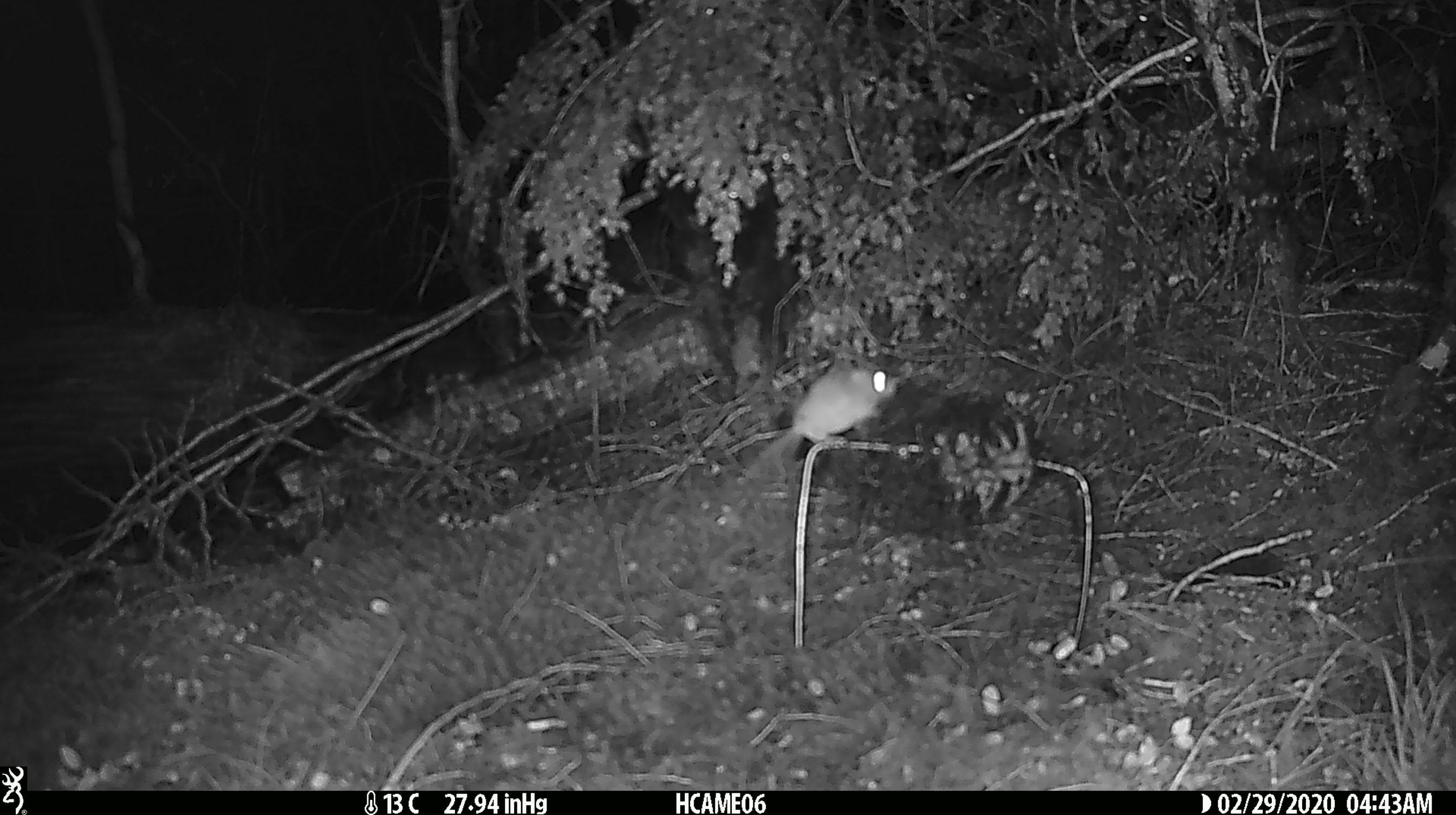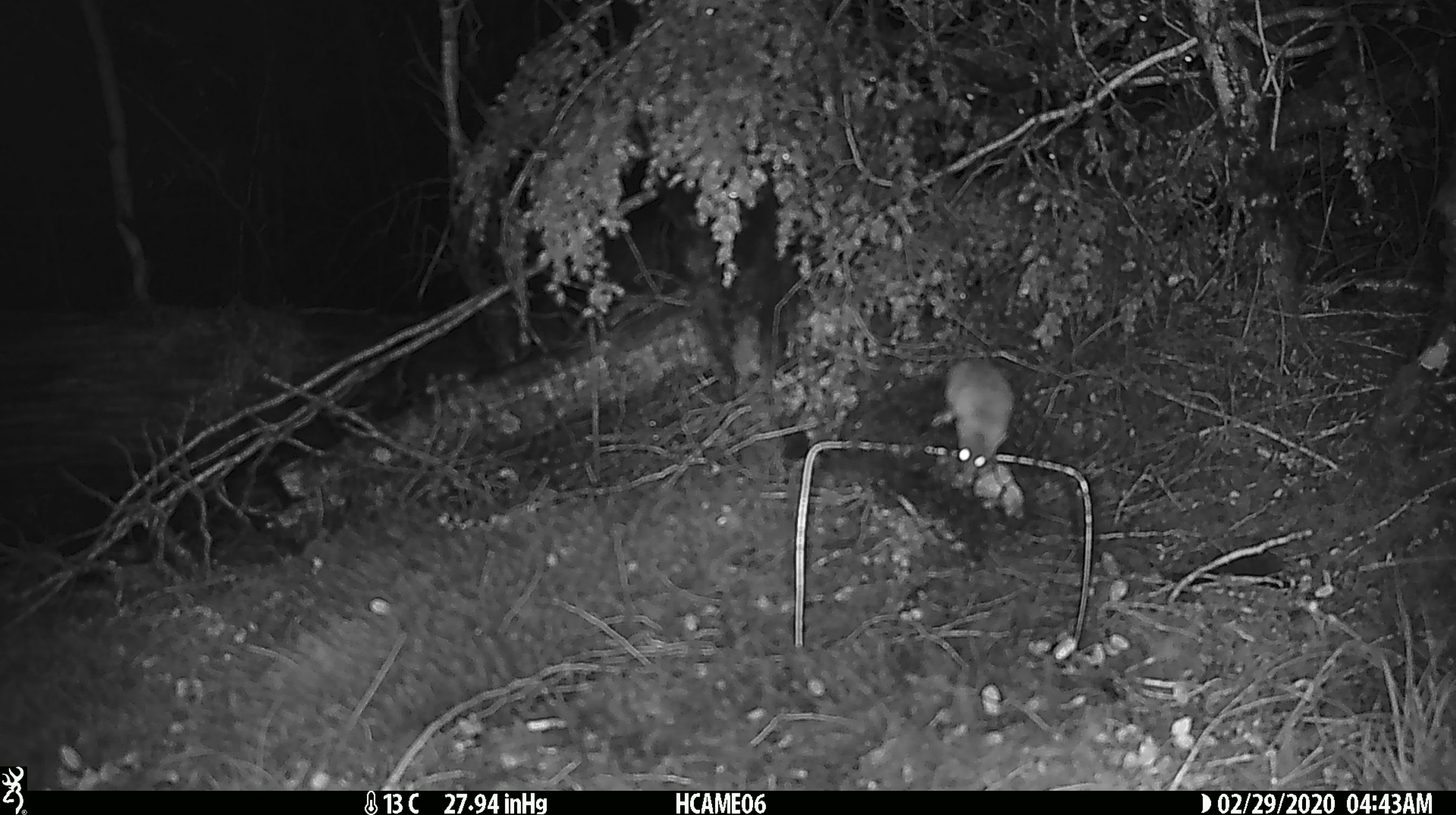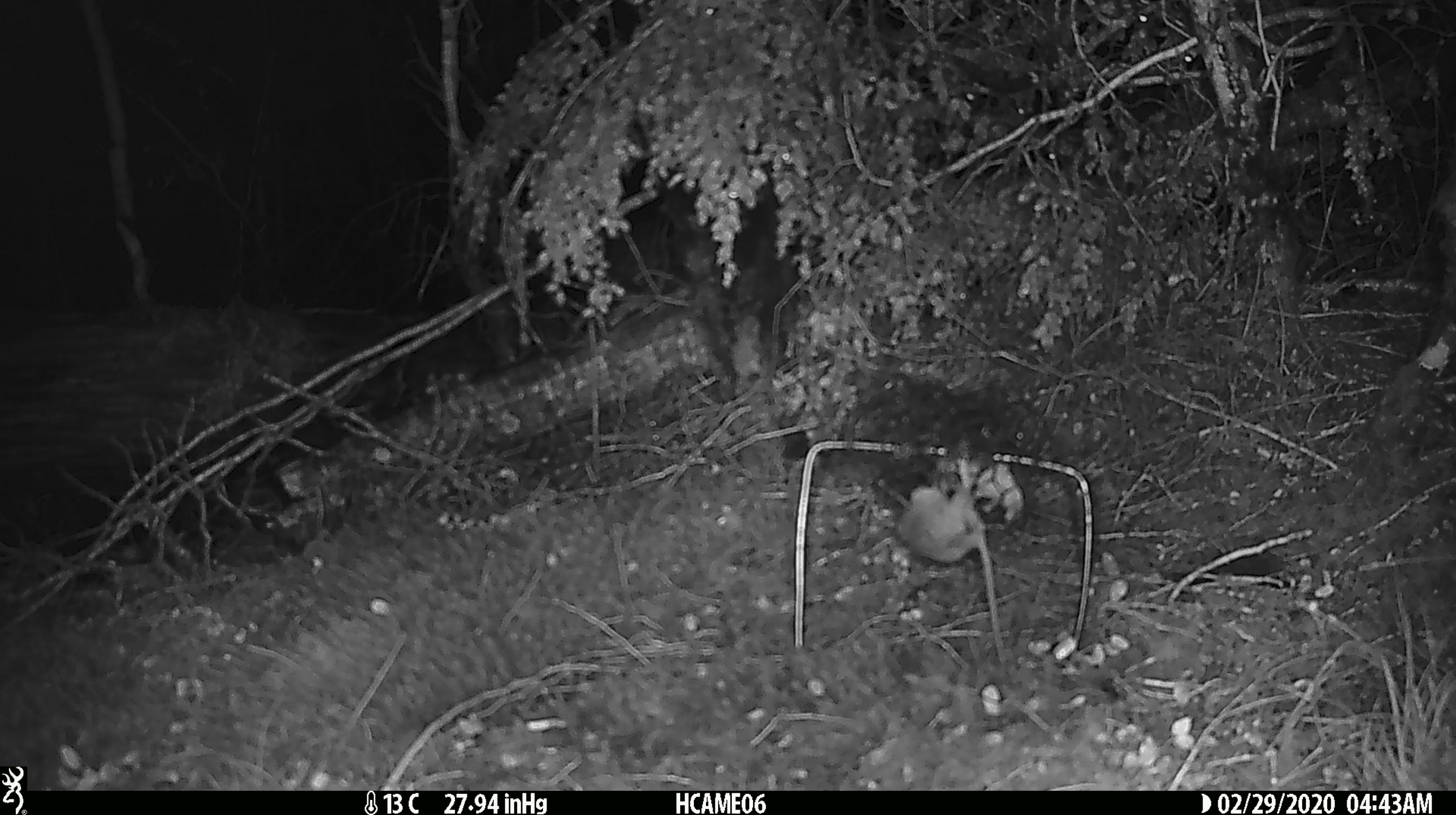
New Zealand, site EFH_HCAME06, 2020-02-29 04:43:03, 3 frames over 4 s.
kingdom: Animalia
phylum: Chordata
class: Mammalia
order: Rodentia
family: Muridae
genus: Mus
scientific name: Mus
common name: mouse